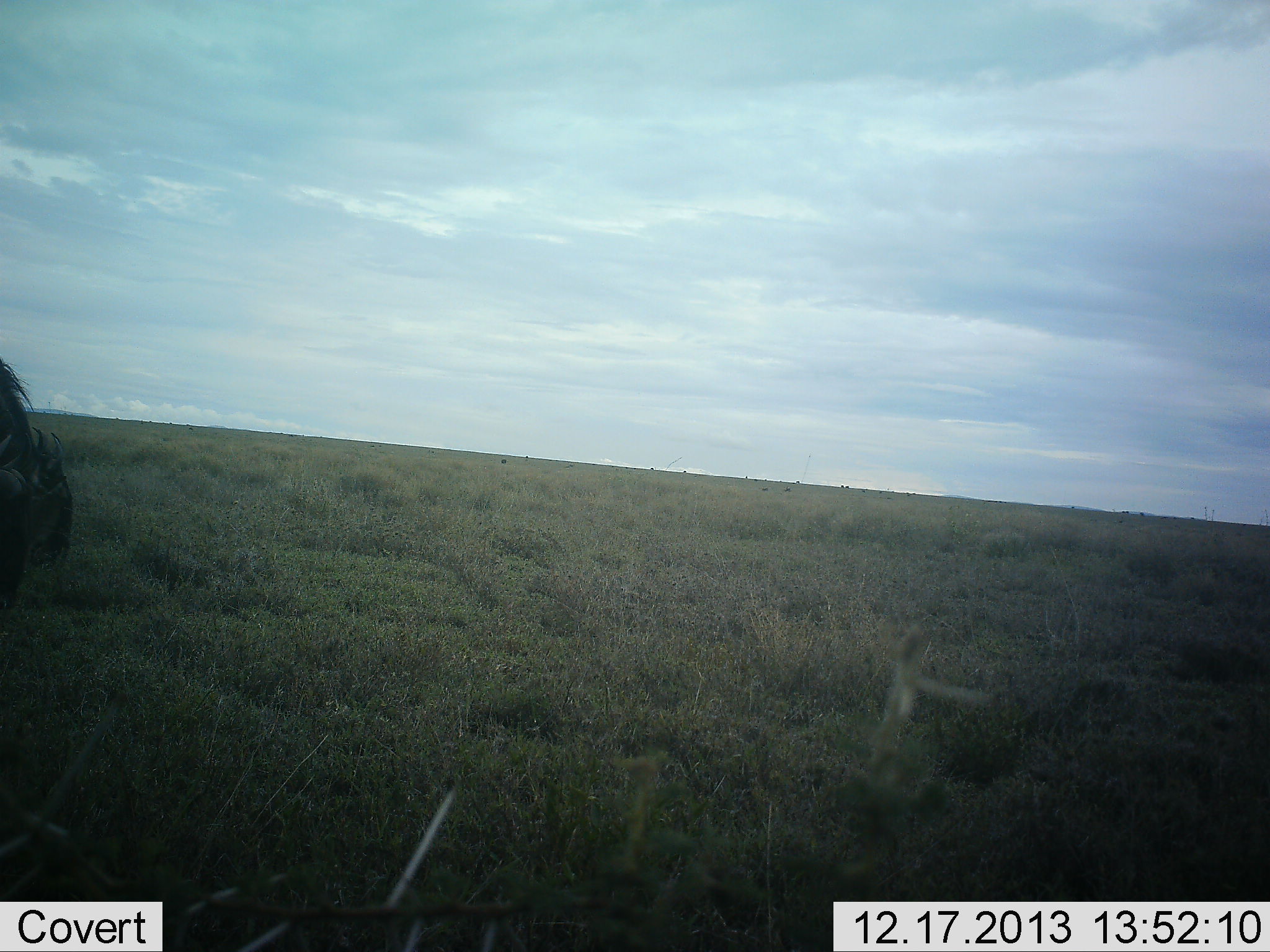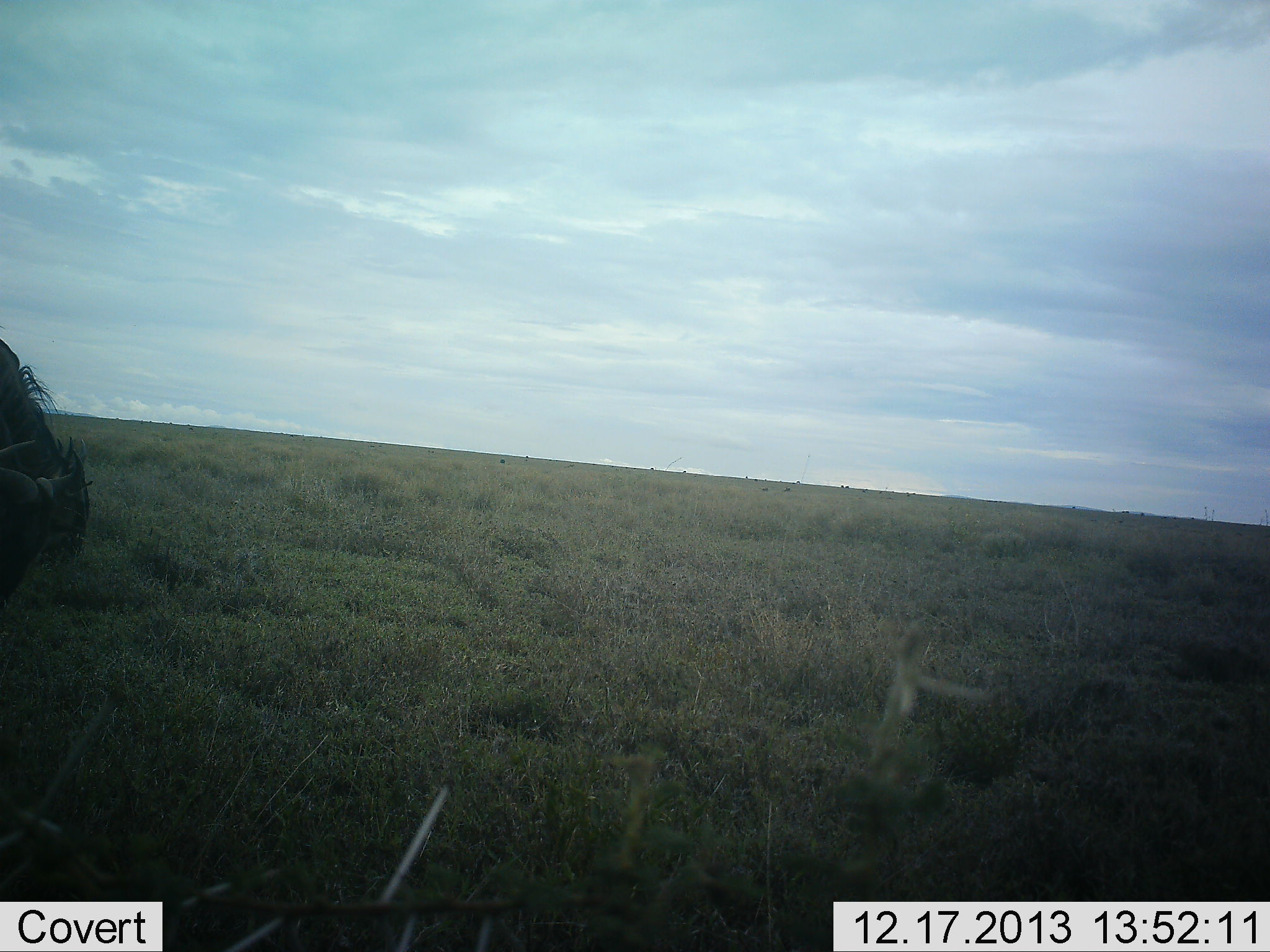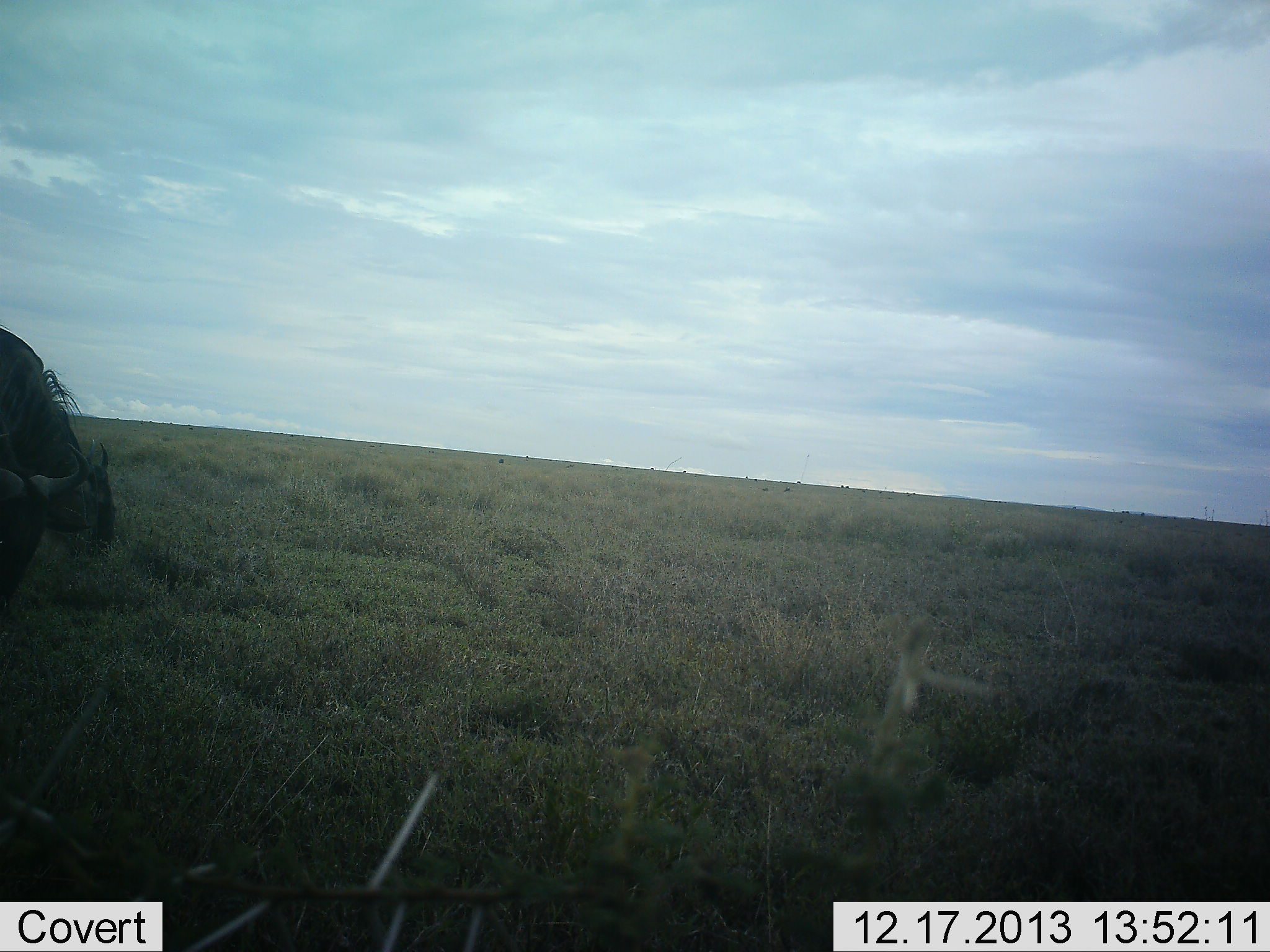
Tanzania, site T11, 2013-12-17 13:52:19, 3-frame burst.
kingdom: Animalia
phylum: Chordata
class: Mammalia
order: Artiodactyla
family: Bovidae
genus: Connochaetes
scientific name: Connochaetes taurinus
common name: blue wildebeest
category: wildebeest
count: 2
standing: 30%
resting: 0%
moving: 10%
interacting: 0%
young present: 0%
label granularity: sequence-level